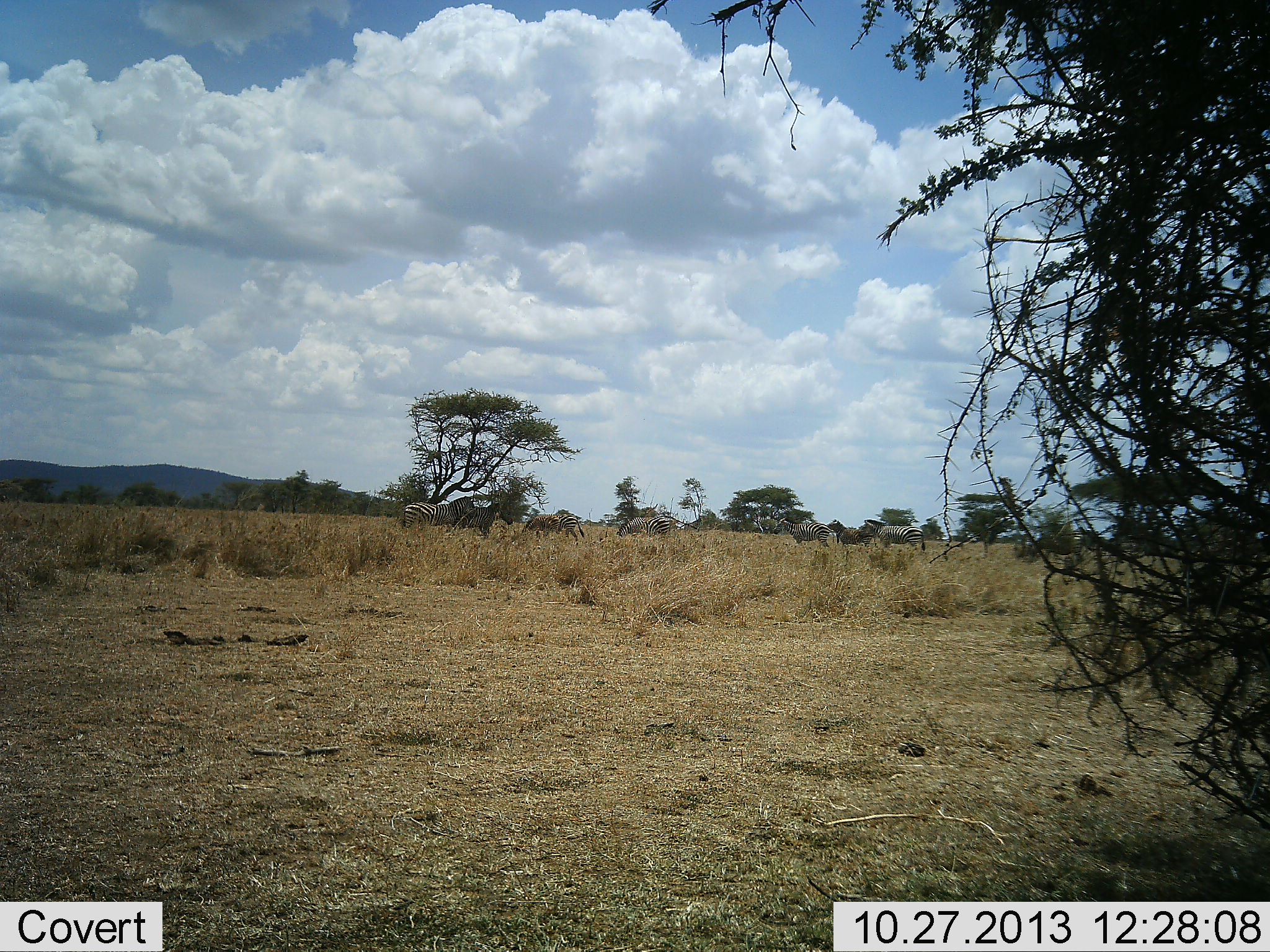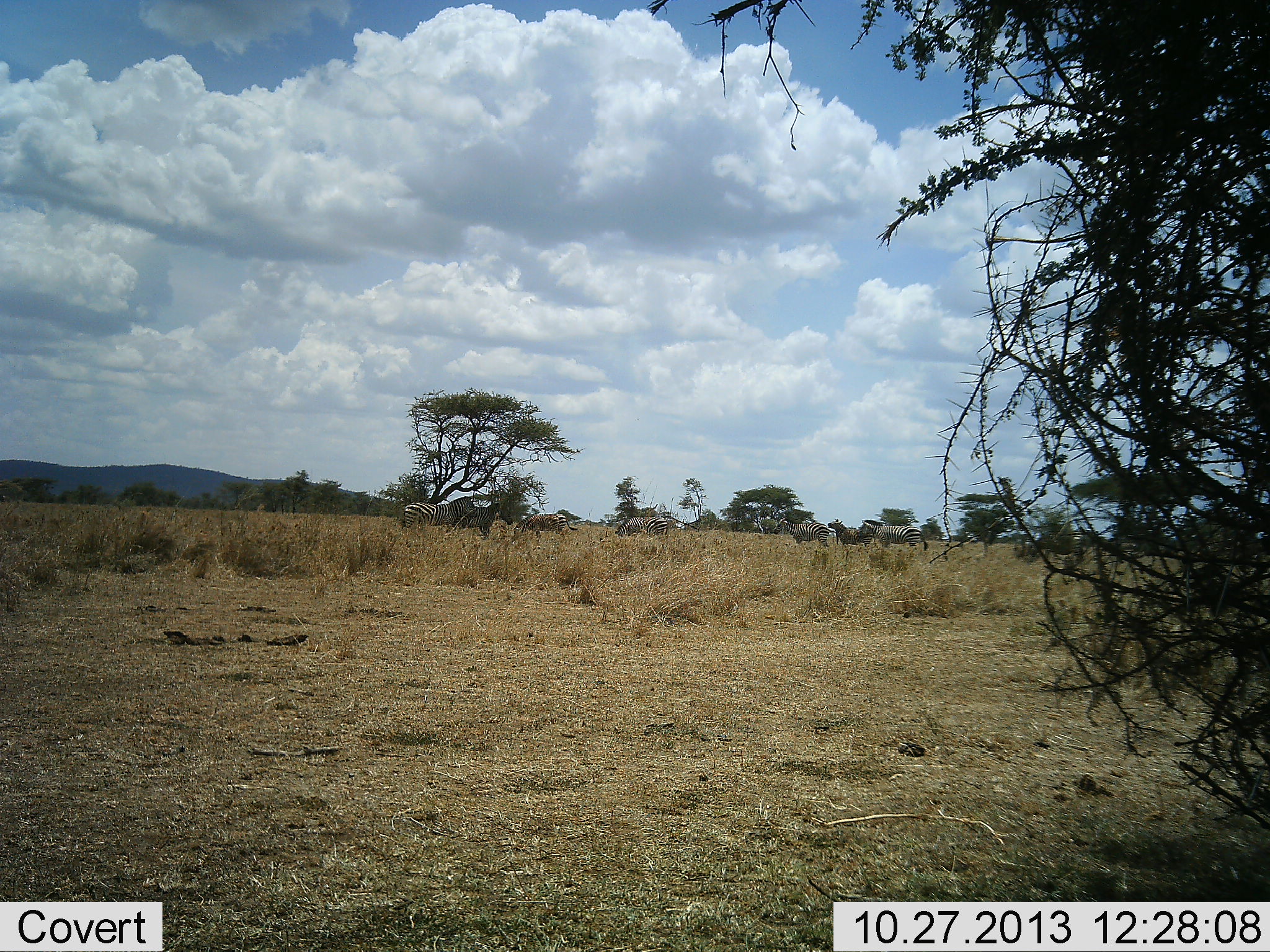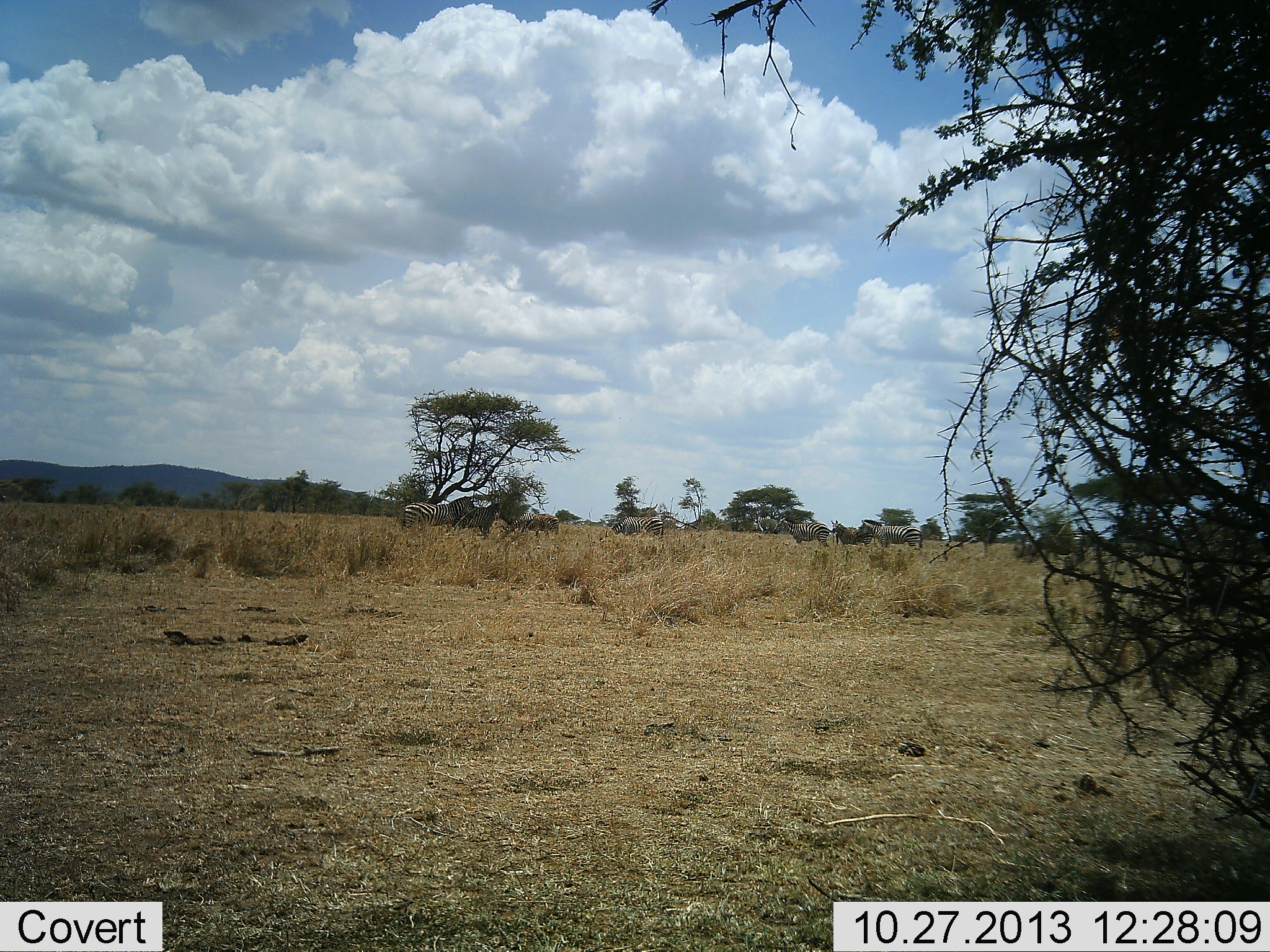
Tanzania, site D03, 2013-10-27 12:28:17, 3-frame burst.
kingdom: Animalia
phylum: Chordata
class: Mammalia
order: Perissodactyla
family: Equidae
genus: Equus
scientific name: Equus quagga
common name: plains zebra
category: zebra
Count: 7.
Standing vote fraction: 73%.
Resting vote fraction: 9%.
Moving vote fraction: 55%.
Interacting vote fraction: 0%.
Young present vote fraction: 0%.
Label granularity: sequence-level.